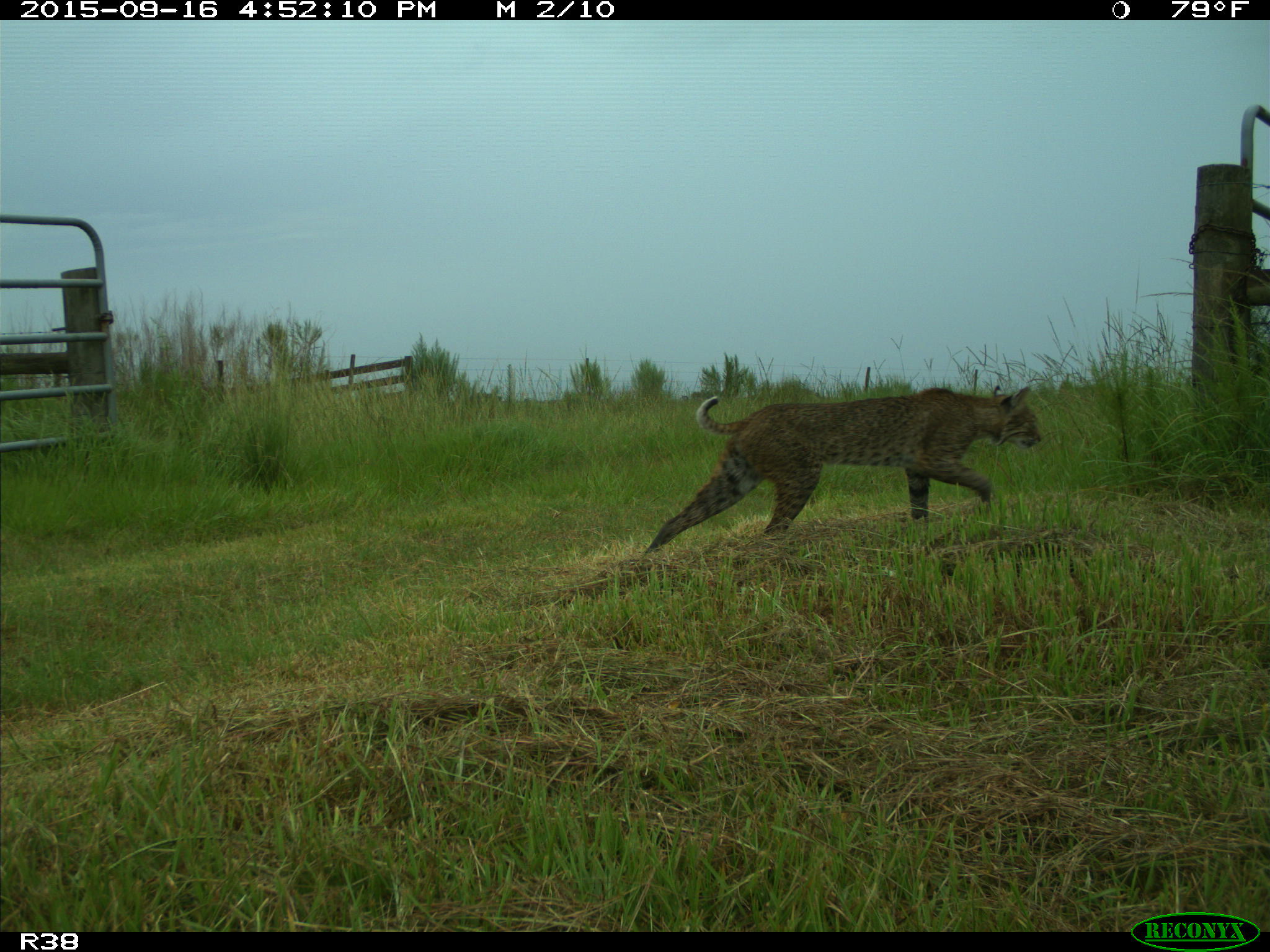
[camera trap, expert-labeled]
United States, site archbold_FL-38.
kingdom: Animalia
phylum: Chordata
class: Mammalia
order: Carnivora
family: Felidae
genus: Lynx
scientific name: Lynx rufus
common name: bobcat